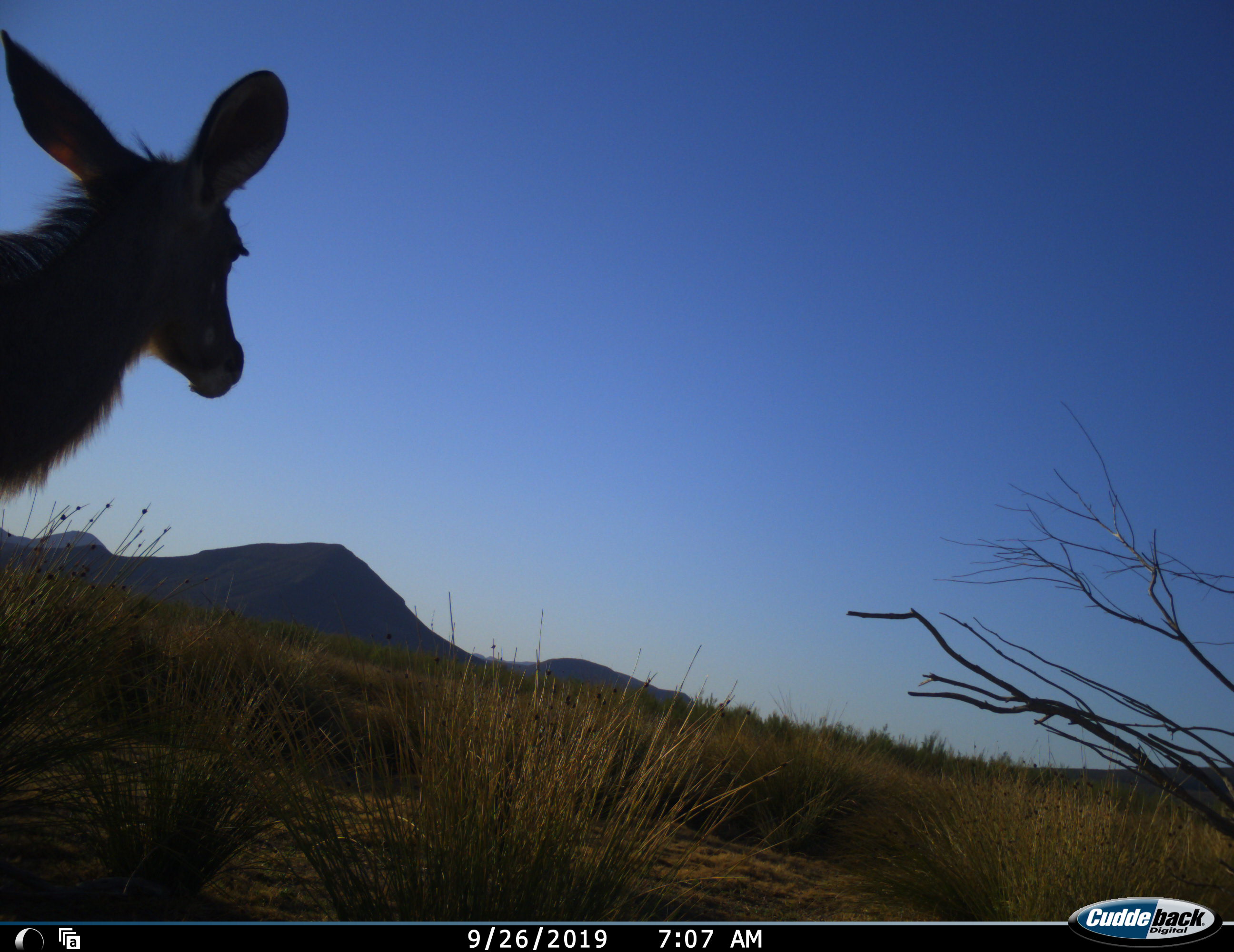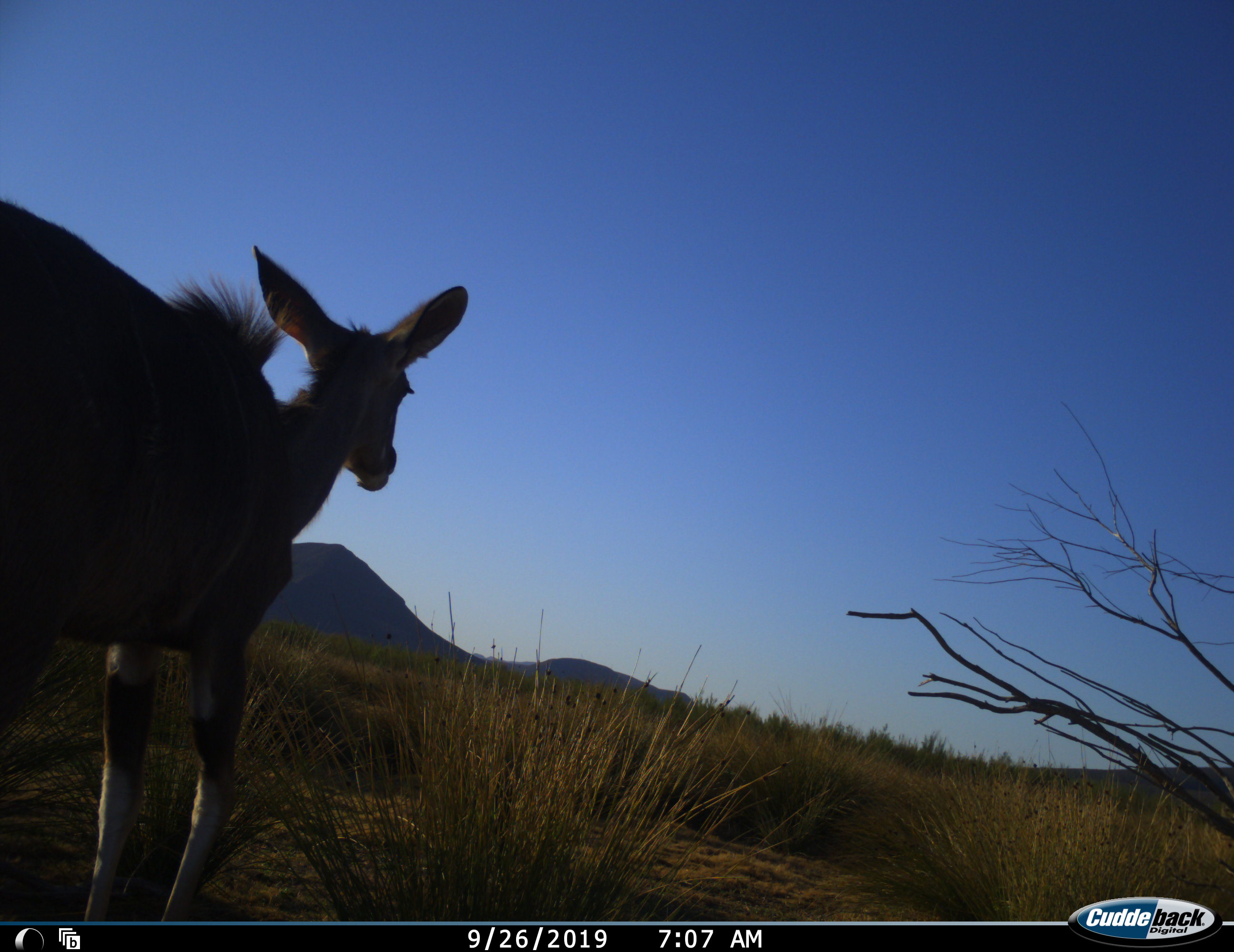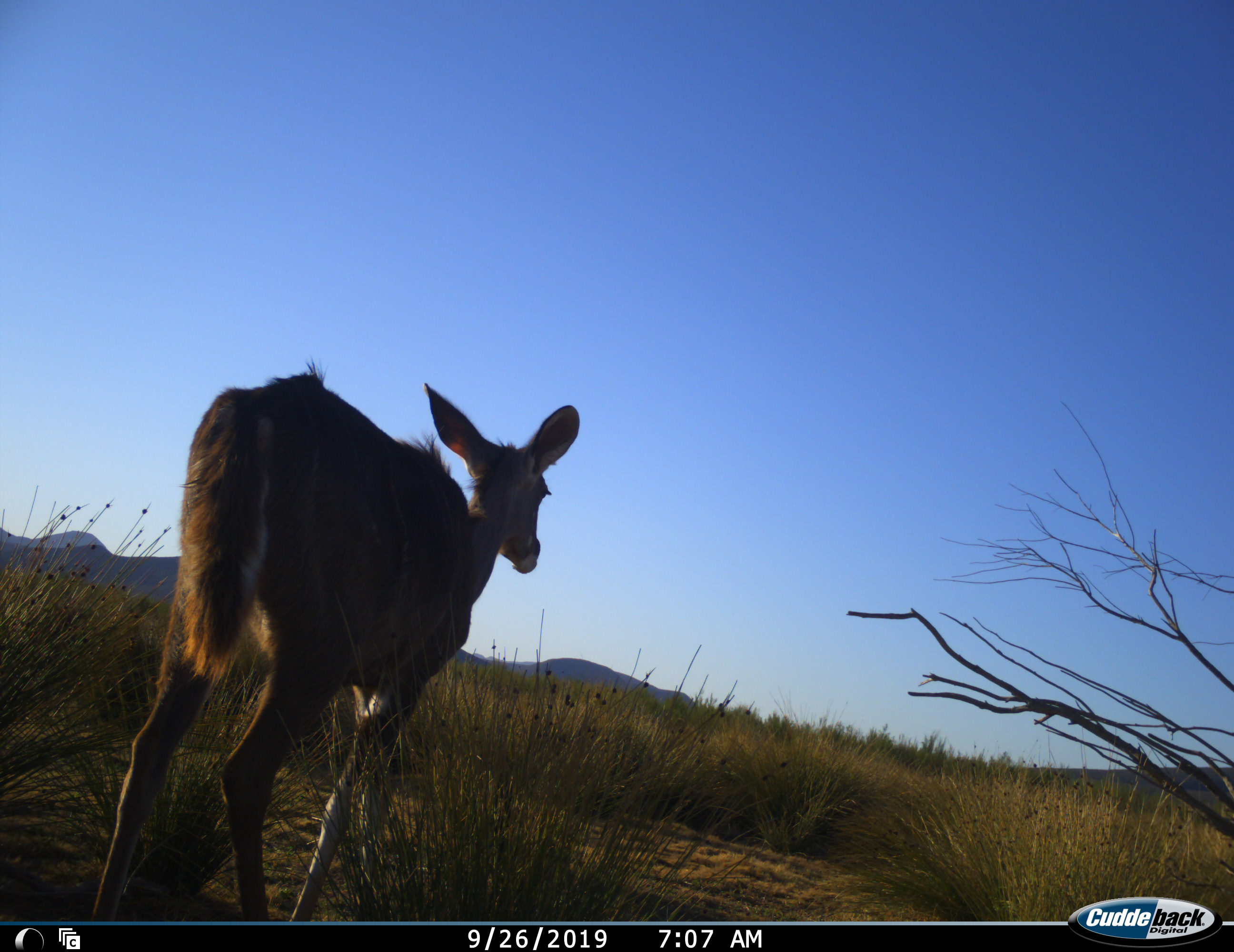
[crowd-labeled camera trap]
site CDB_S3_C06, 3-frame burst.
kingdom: Animalia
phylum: Chordata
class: Mammalia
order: Artiodactyla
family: Bovidae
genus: Tragelaphus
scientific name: Tragelaphus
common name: kudu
Kudu (Tragelaphus), count 1. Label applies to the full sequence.